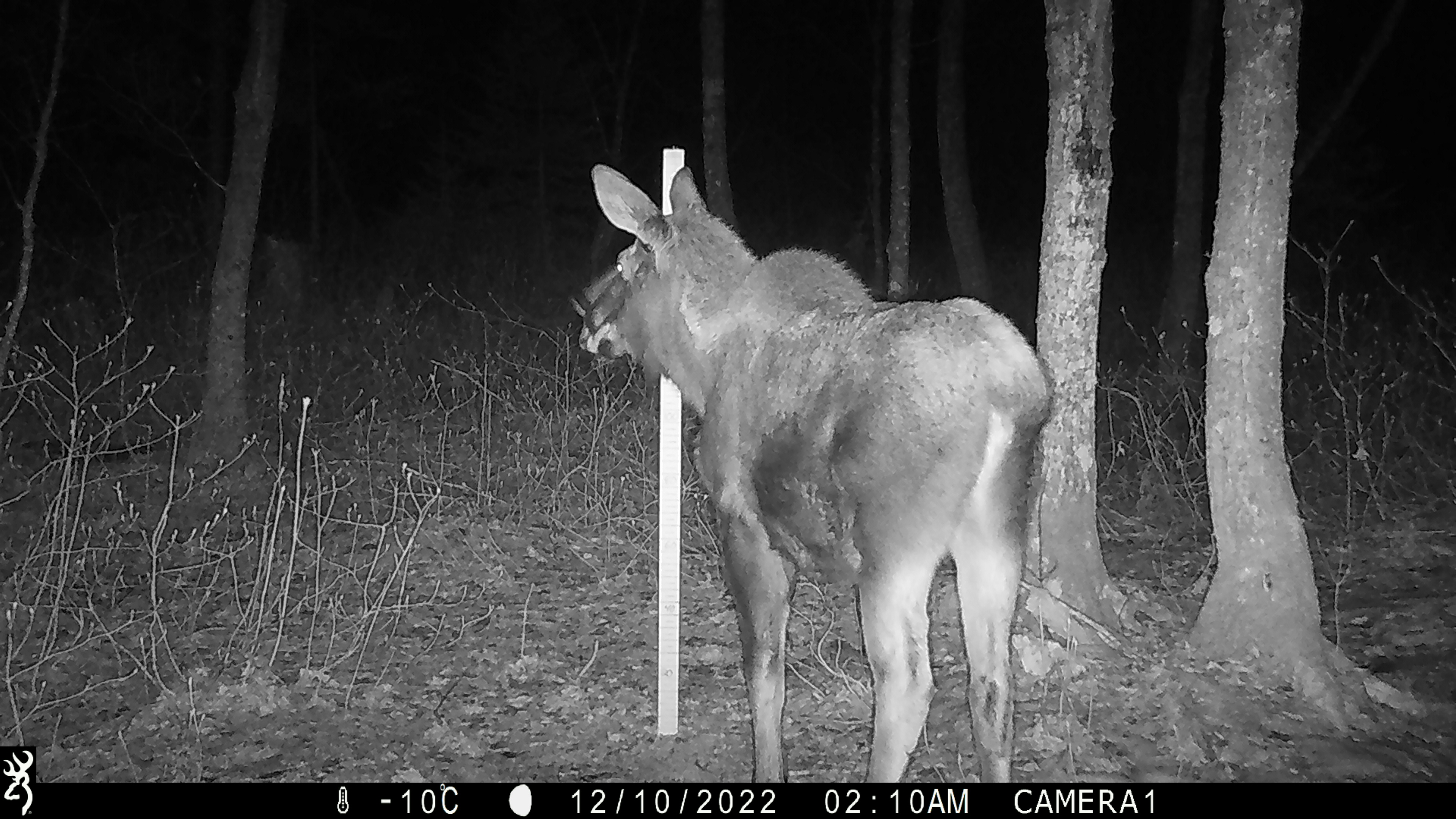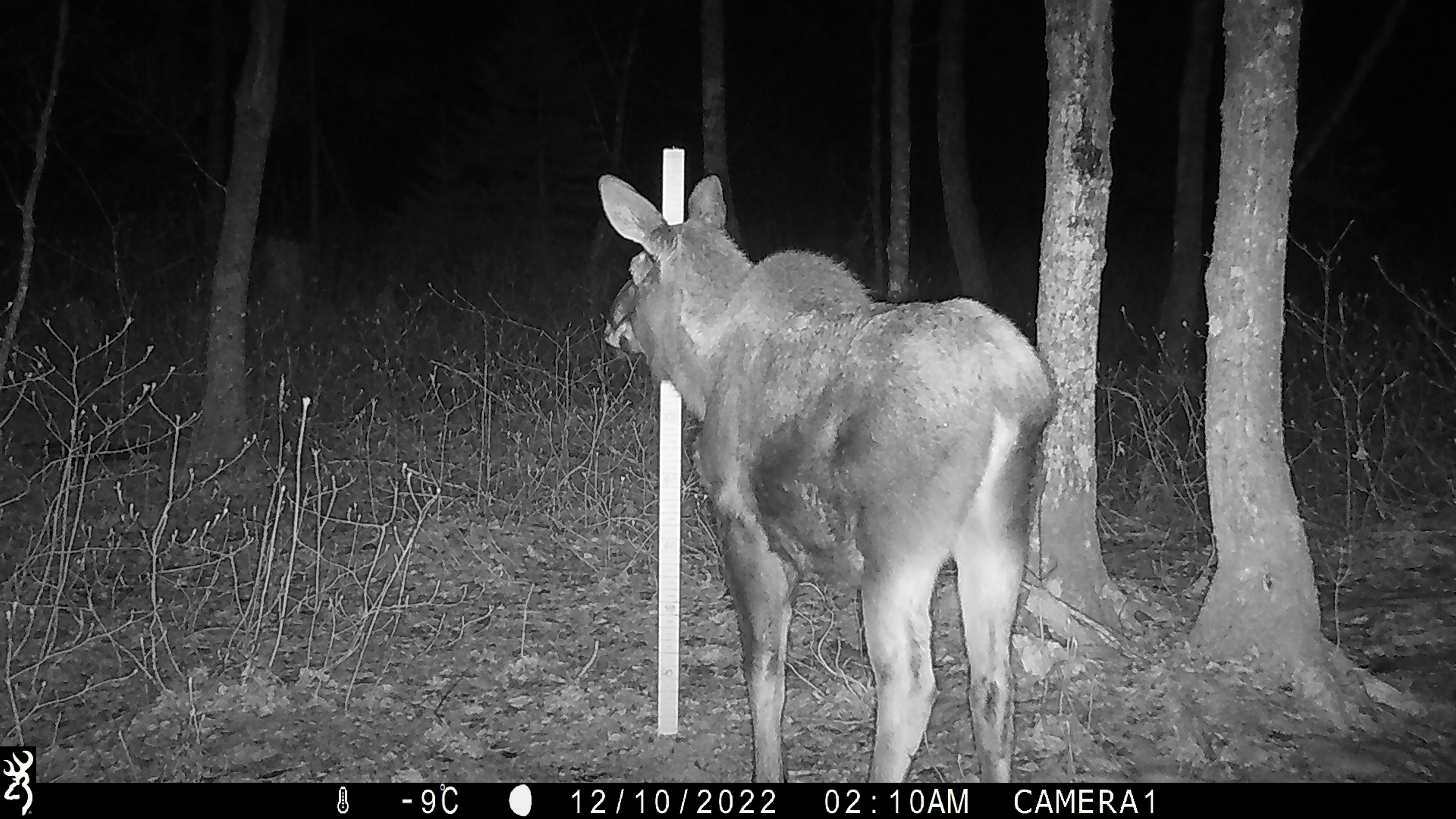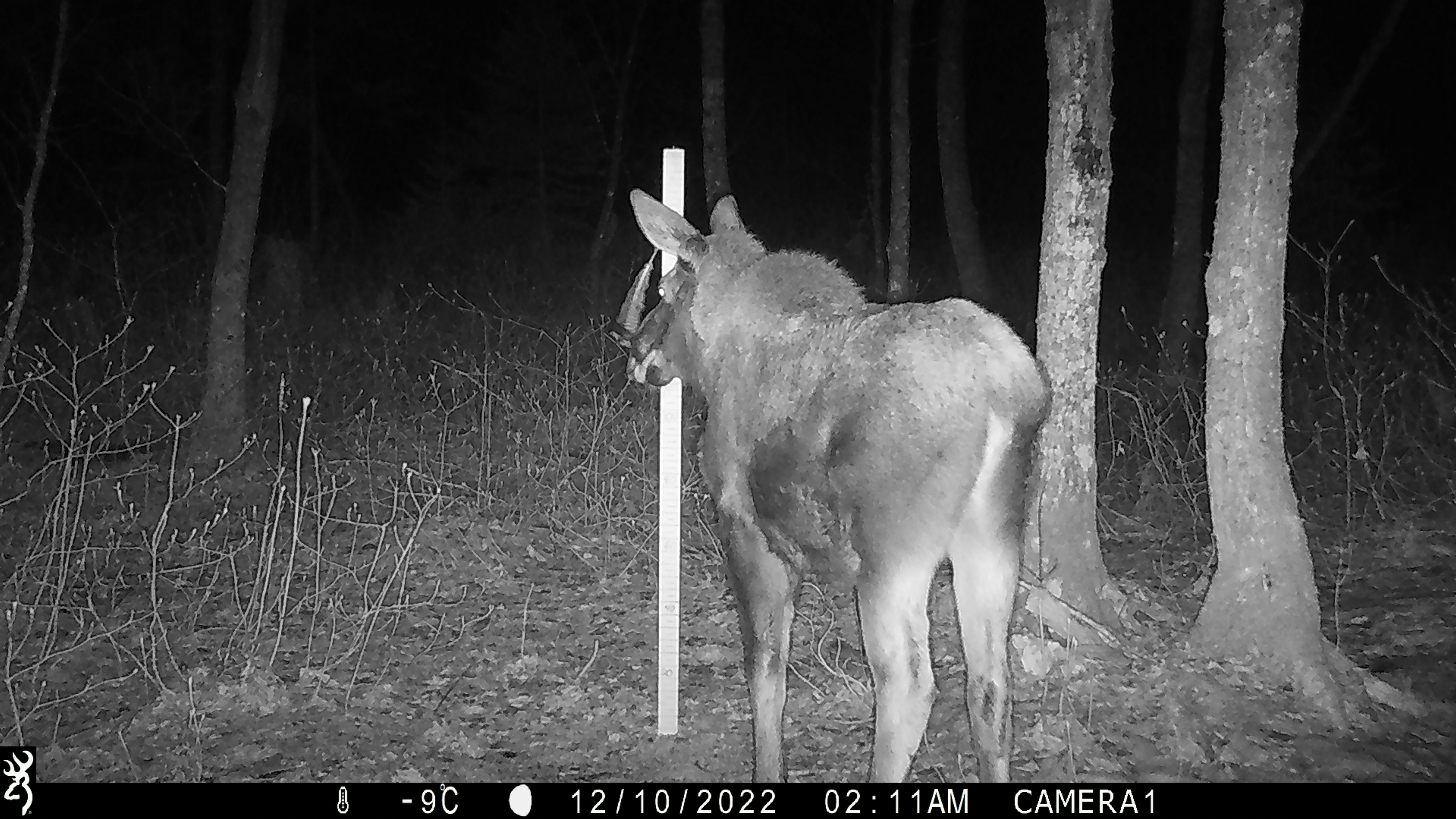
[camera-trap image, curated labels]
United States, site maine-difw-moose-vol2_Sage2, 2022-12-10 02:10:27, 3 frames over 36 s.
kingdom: Animalia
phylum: Chordata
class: Mammalia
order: Artiodactyla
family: Cervidae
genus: Alces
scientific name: Alces alces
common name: moose